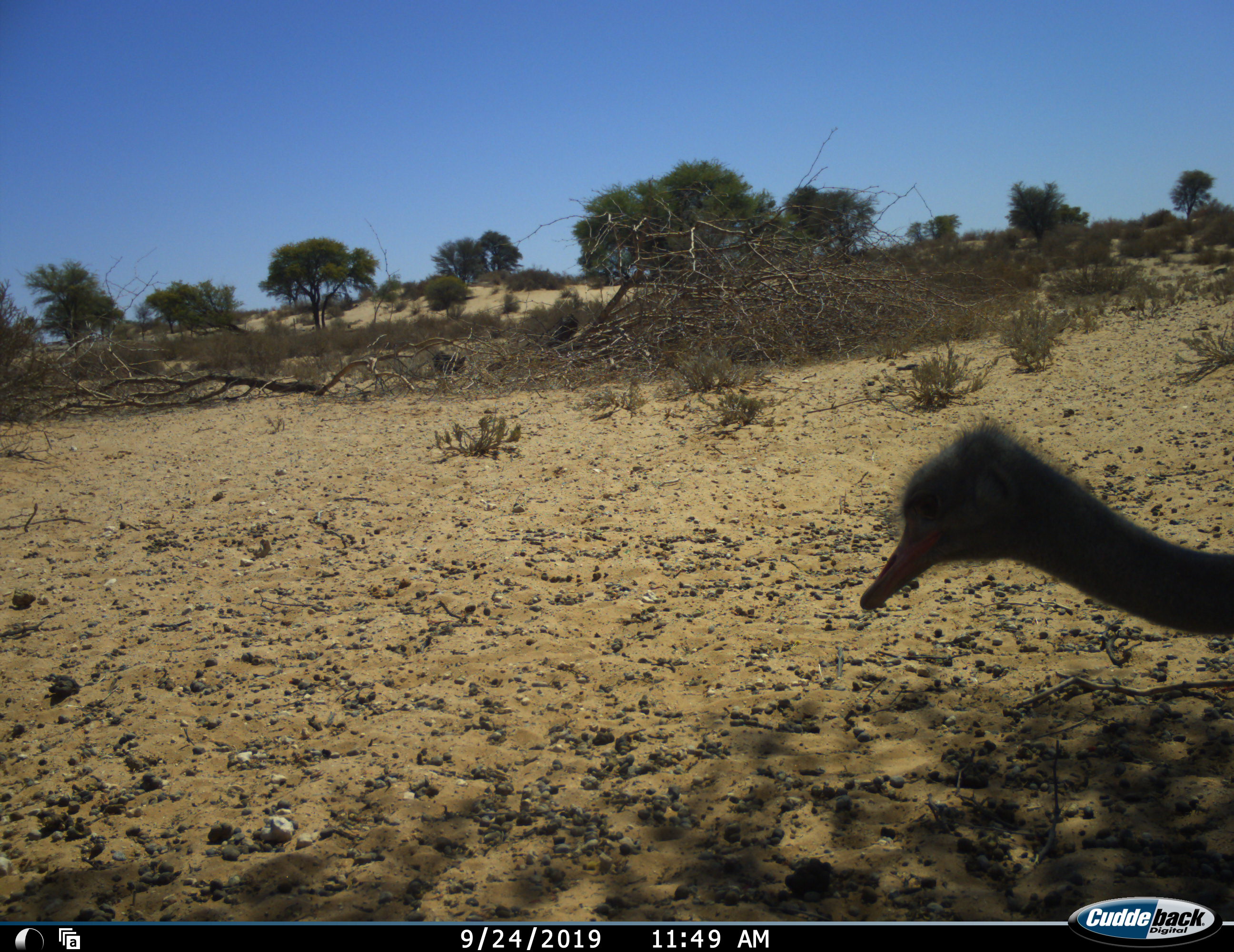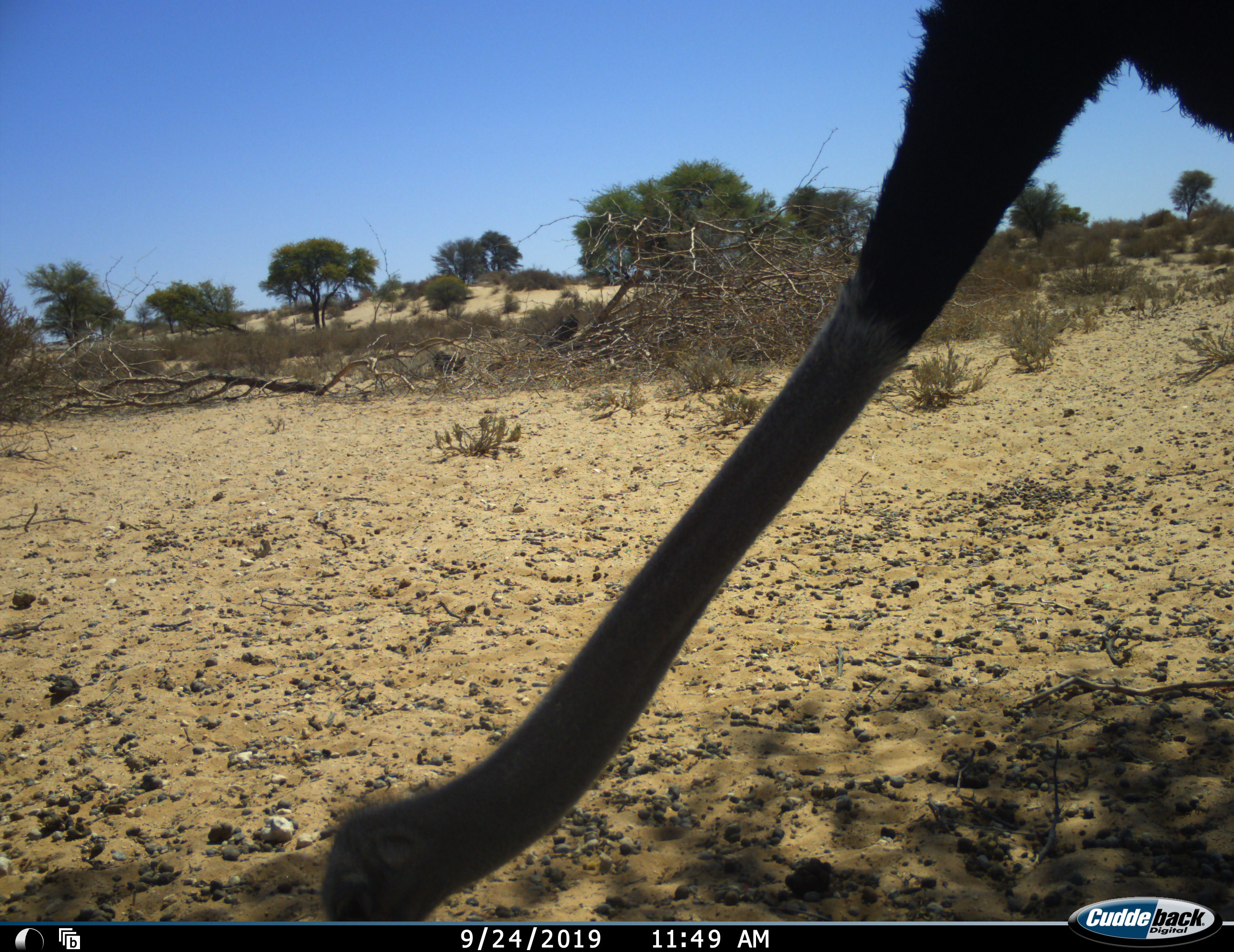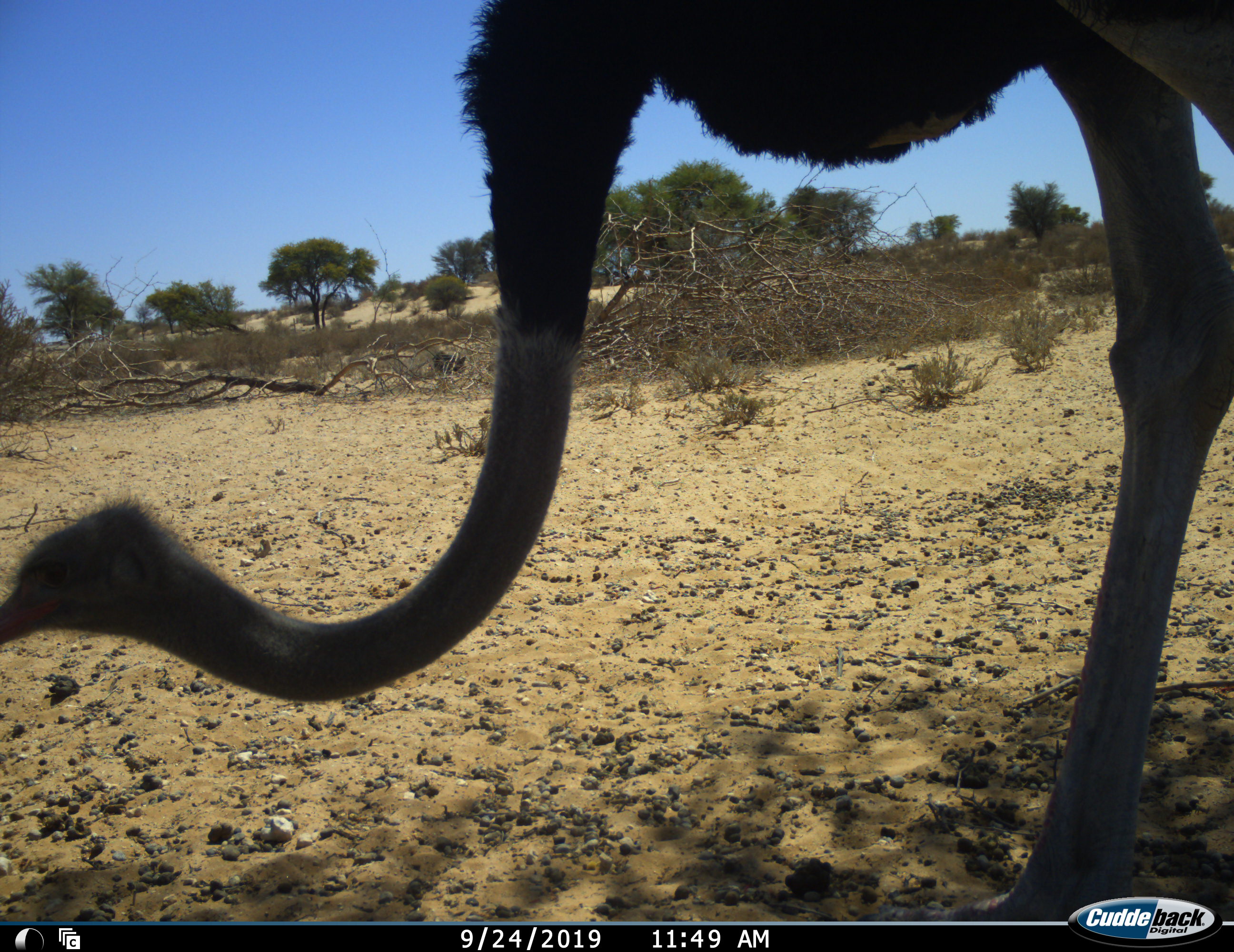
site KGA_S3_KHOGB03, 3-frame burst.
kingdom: Animalia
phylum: Chordata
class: Aves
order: Struthioniformes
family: Struthionidae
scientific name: Struthionidae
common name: ostrich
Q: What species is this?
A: Ostrich (Struthionidae).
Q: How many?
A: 1.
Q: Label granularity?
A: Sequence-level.